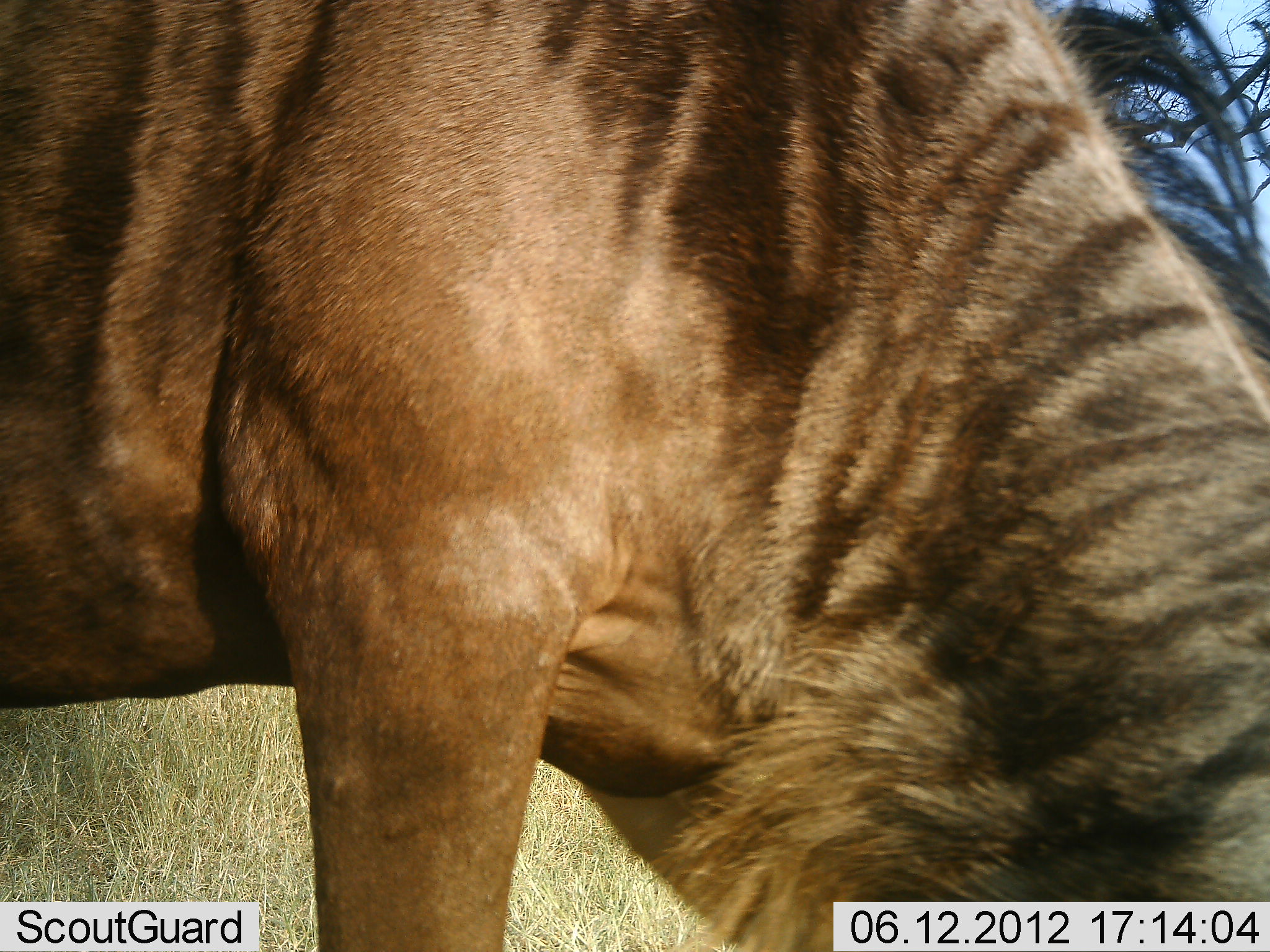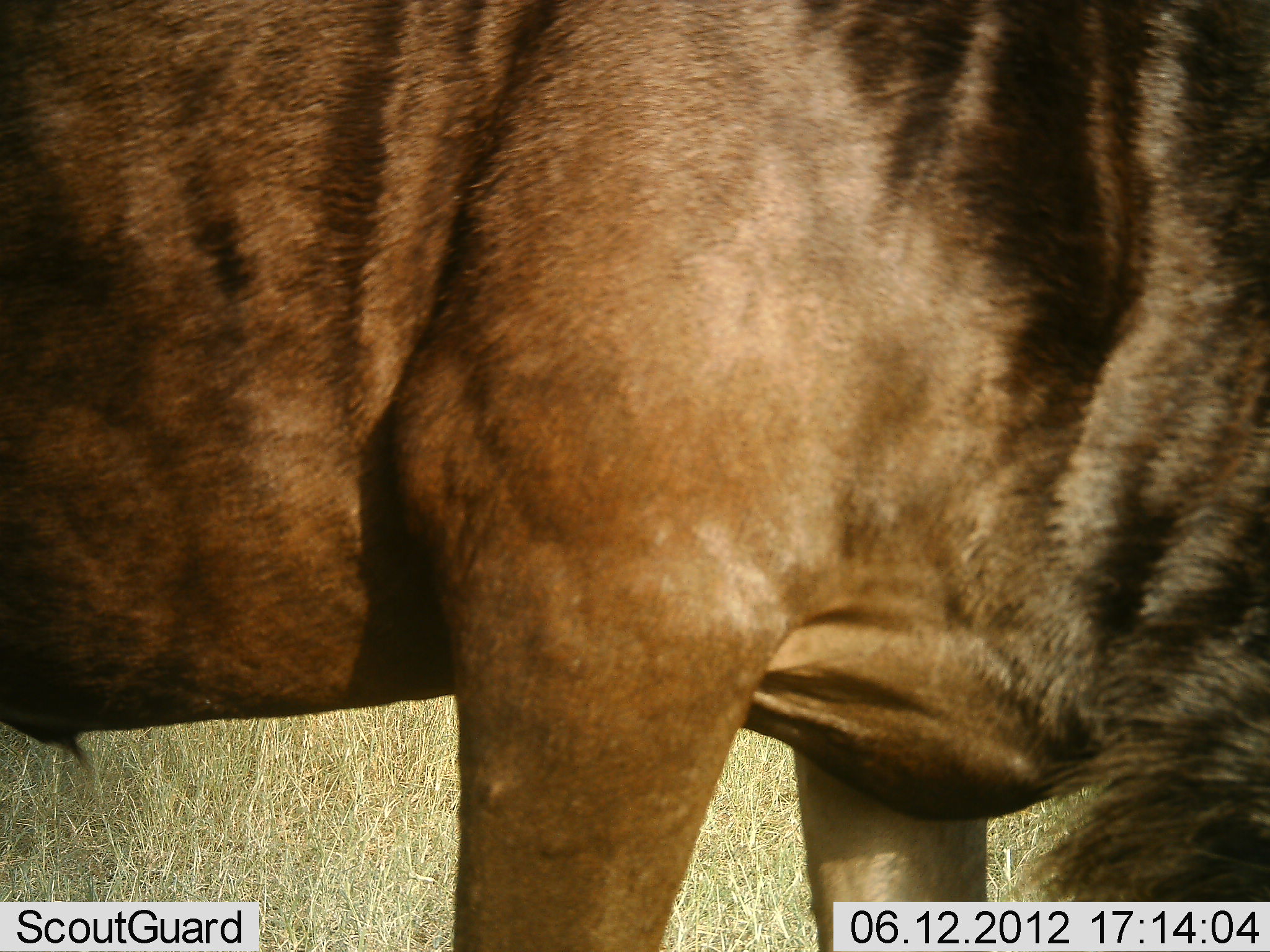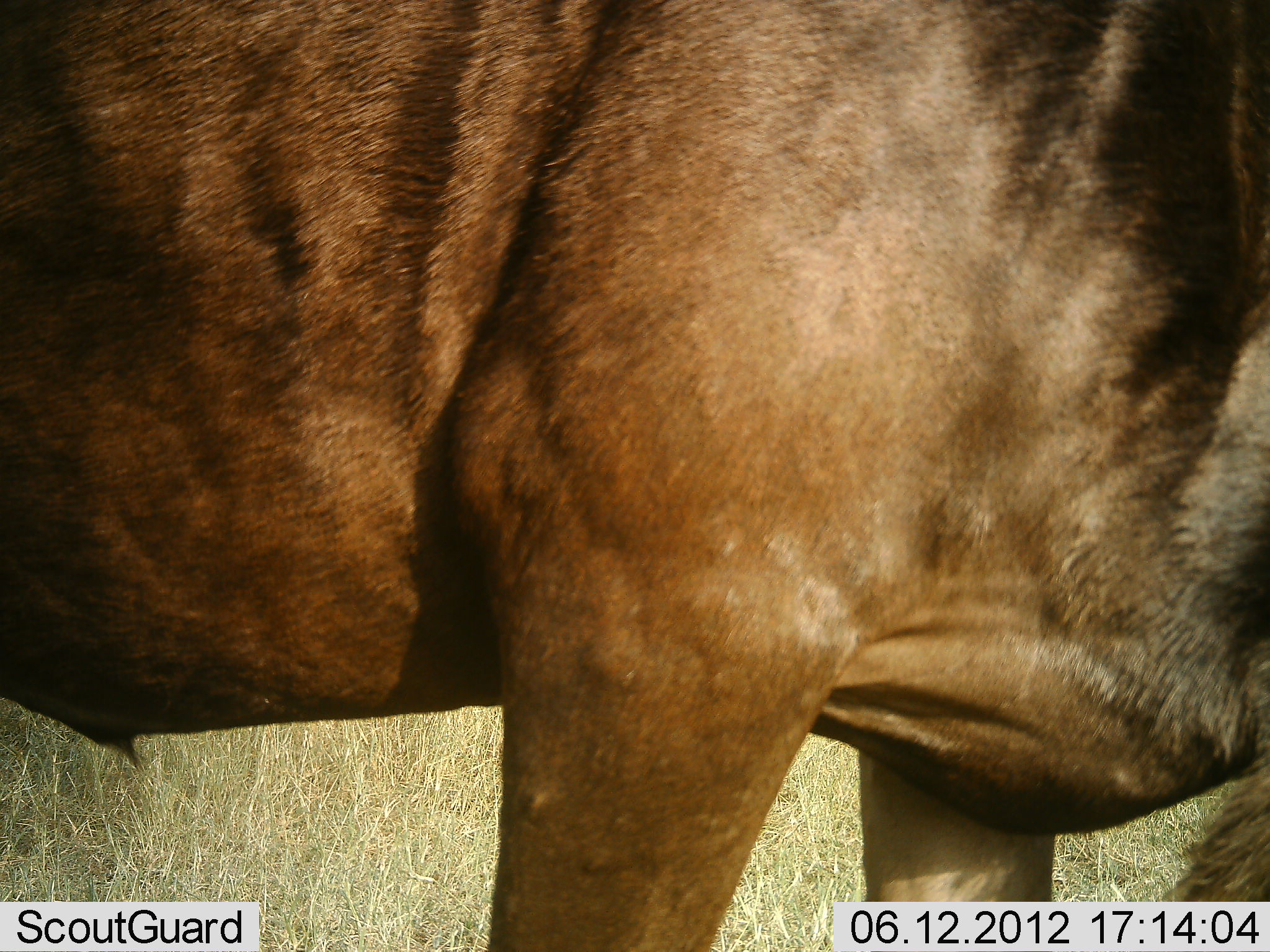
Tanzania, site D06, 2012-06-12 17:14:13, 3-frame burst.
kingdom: Animalia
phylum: Chordata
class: Mammalia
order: Artiodactyla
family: Bovidae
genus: Connochaetes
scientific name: Connochaetes taurinus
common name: blue wildebeest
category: wildebeest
Wildebeest (blue wildebeest) (Connochaetes taurinus), count 1. Behavior (volunteer vote fractions): standing 60%, resting 0%, moving 20%, interacting 0%. Young present (vote fraction): 0%. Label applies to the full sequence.